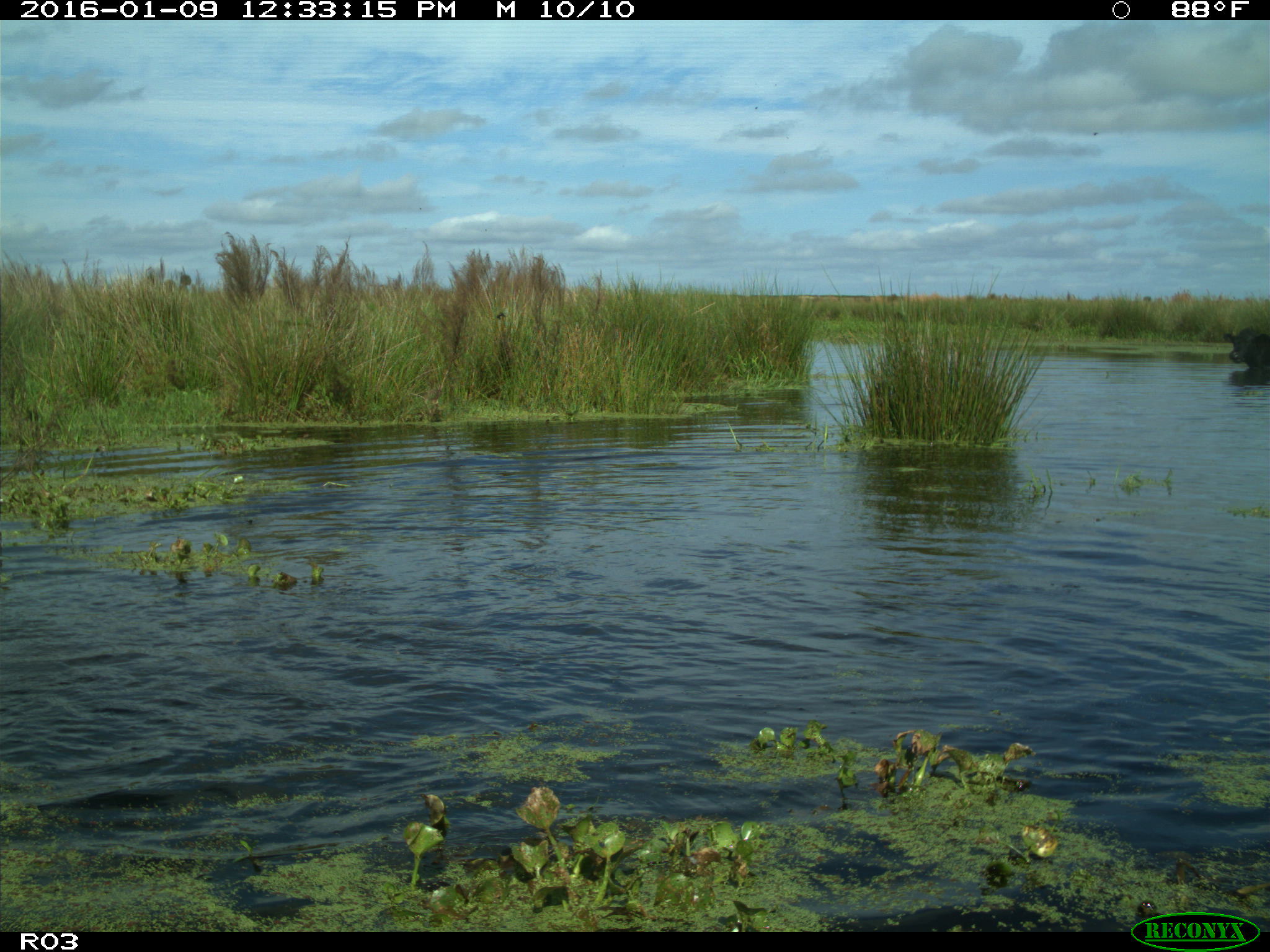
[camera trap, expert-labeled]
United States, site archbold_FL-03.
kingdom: Animalia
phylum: Chordata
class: Mammalia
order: Artiodactyla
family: Bovidae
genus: Bos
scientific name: Bos taurus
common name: domestic cow